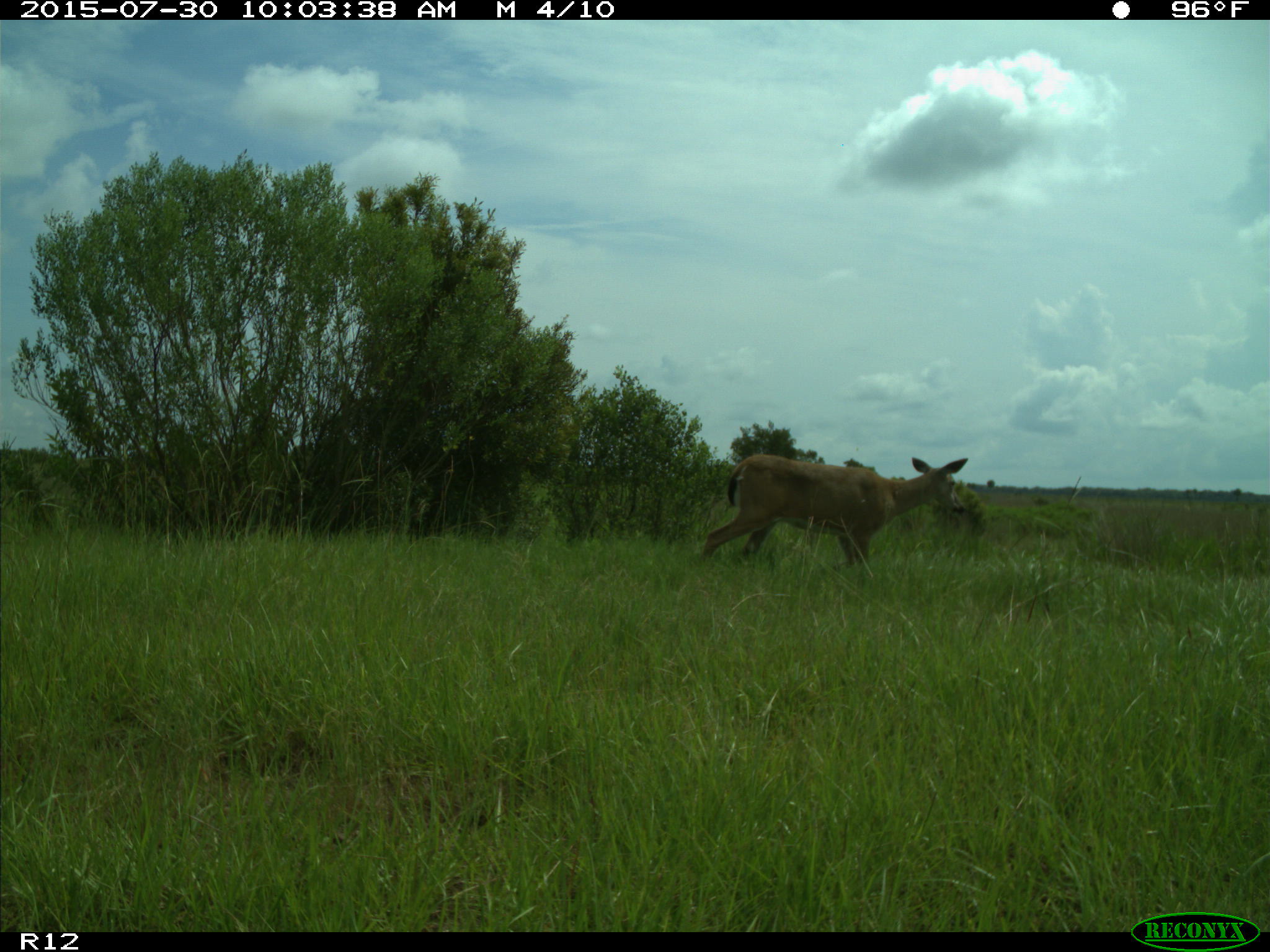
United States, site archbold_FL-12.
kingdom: Animalia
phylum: Chordata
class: Mammalia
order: Artiodactyla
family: Cervidae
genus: Odocoileus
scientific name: Odocoileus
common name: deer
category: unidentified deer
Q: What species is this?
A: Unidentified deer (deer) (Odocoileus).